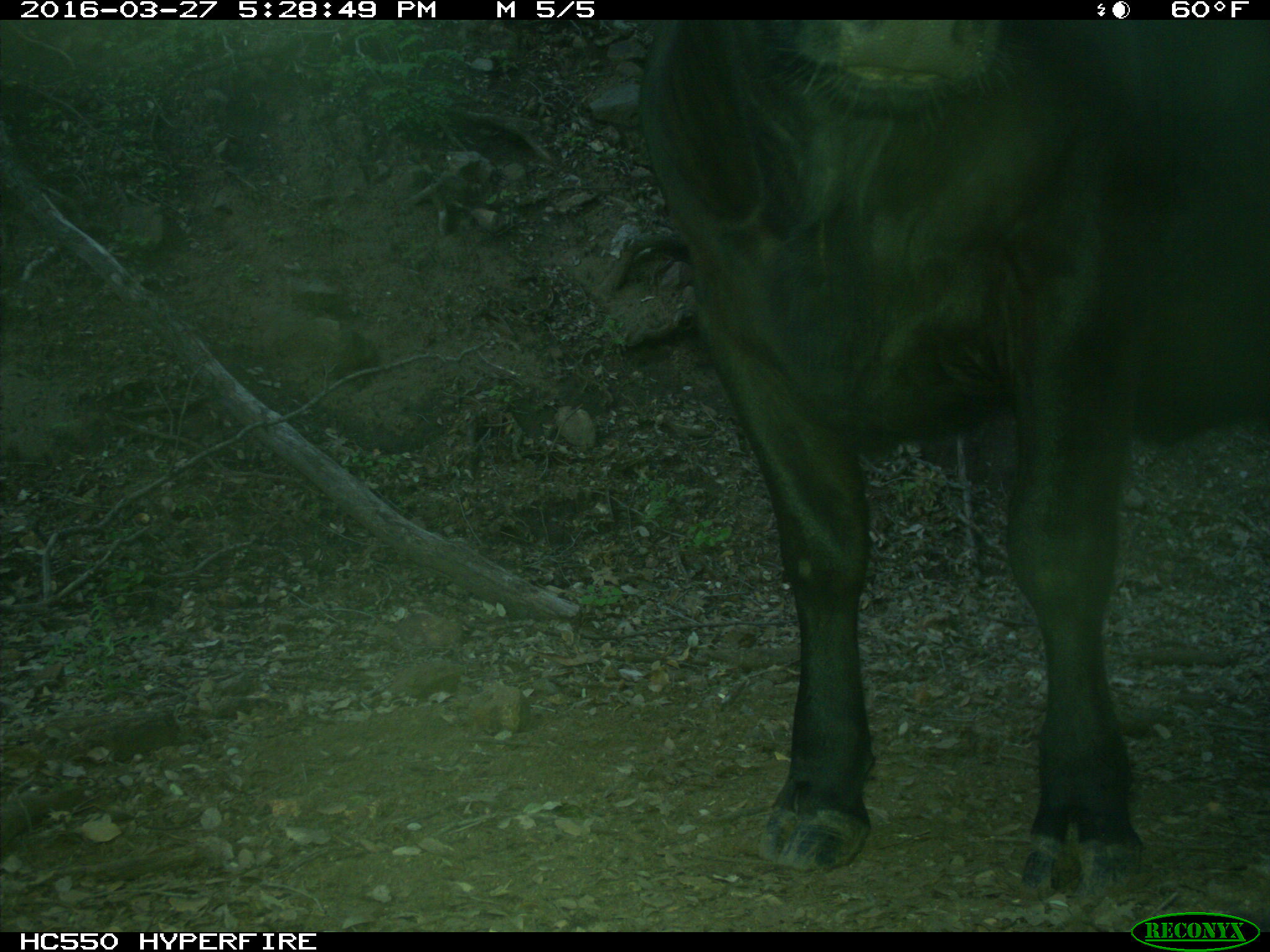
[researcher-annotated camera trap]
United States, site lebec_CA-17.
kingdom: Animalia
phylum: Chordata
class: Mammalia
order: Artiodactyla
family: Bovidae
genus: Bos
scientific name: Bos taurus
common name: domestic cow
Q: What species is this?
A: Bos taurus (domestic cow).